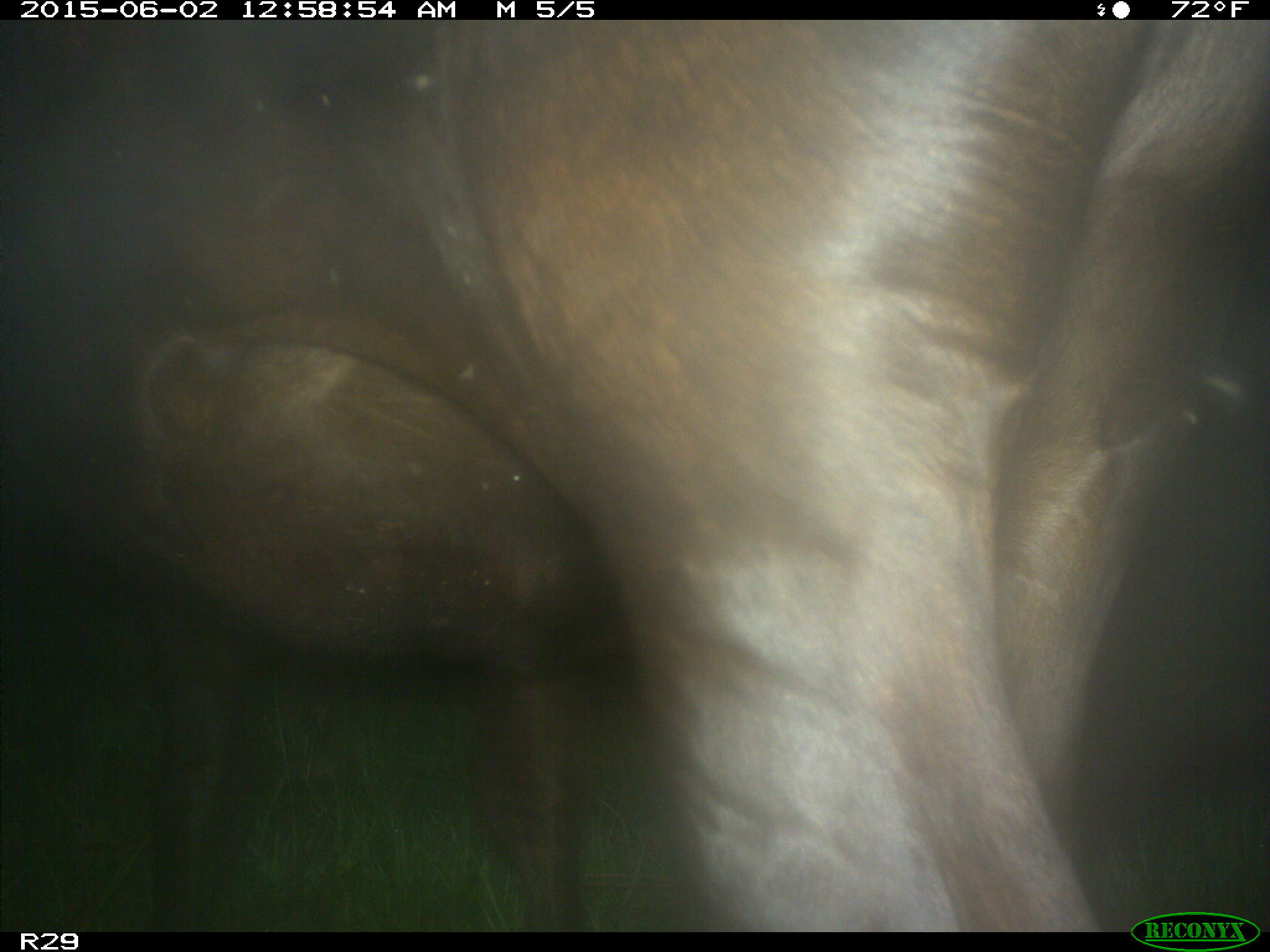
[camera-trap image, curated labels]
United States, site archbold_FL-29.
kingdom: Animalia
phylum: Chordata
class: Mammalia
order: Artiodactyla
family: Bovidae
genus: Bos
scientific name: Bos taurus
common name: domestic cow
Bos taurus (domestic cow).